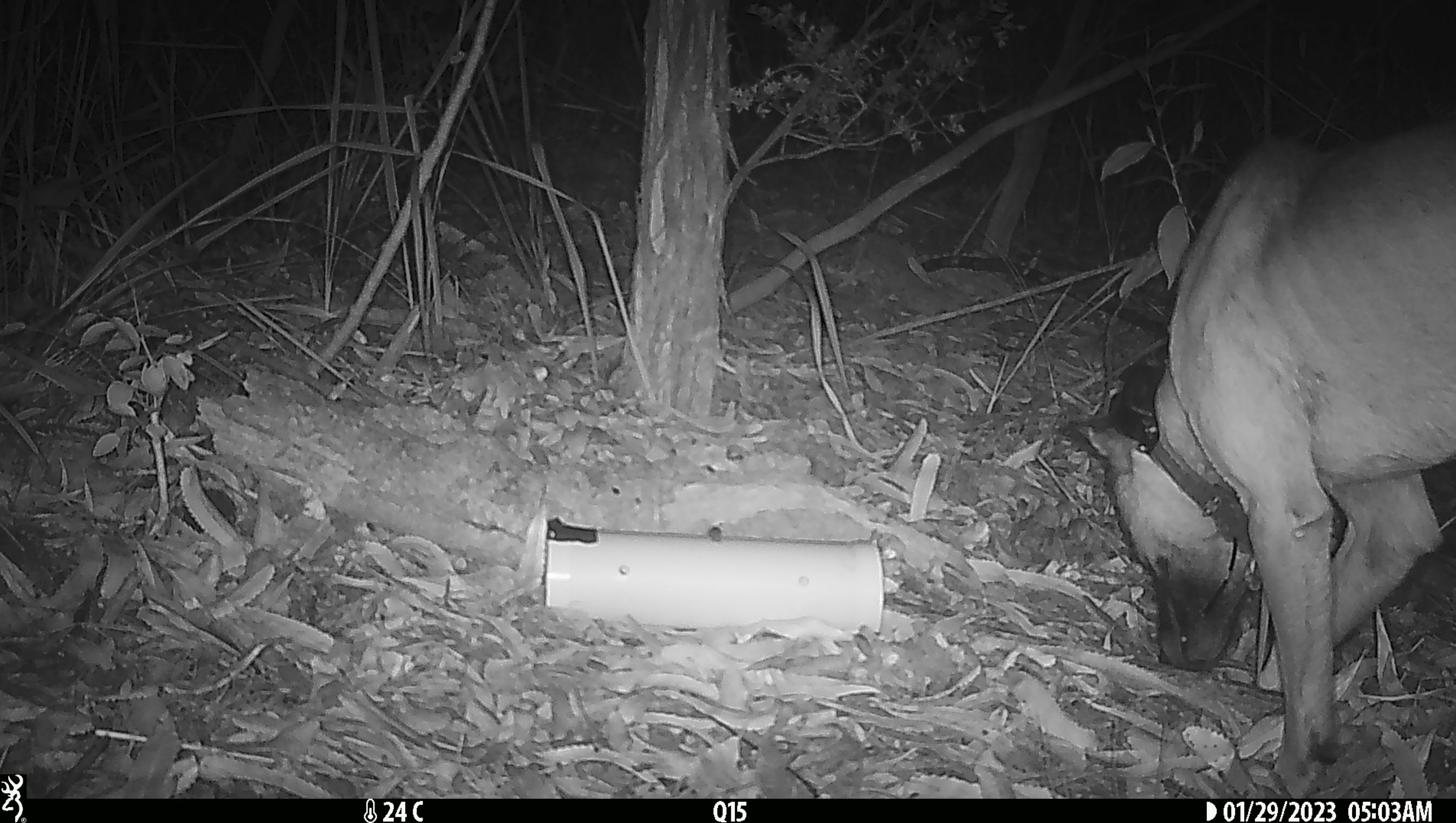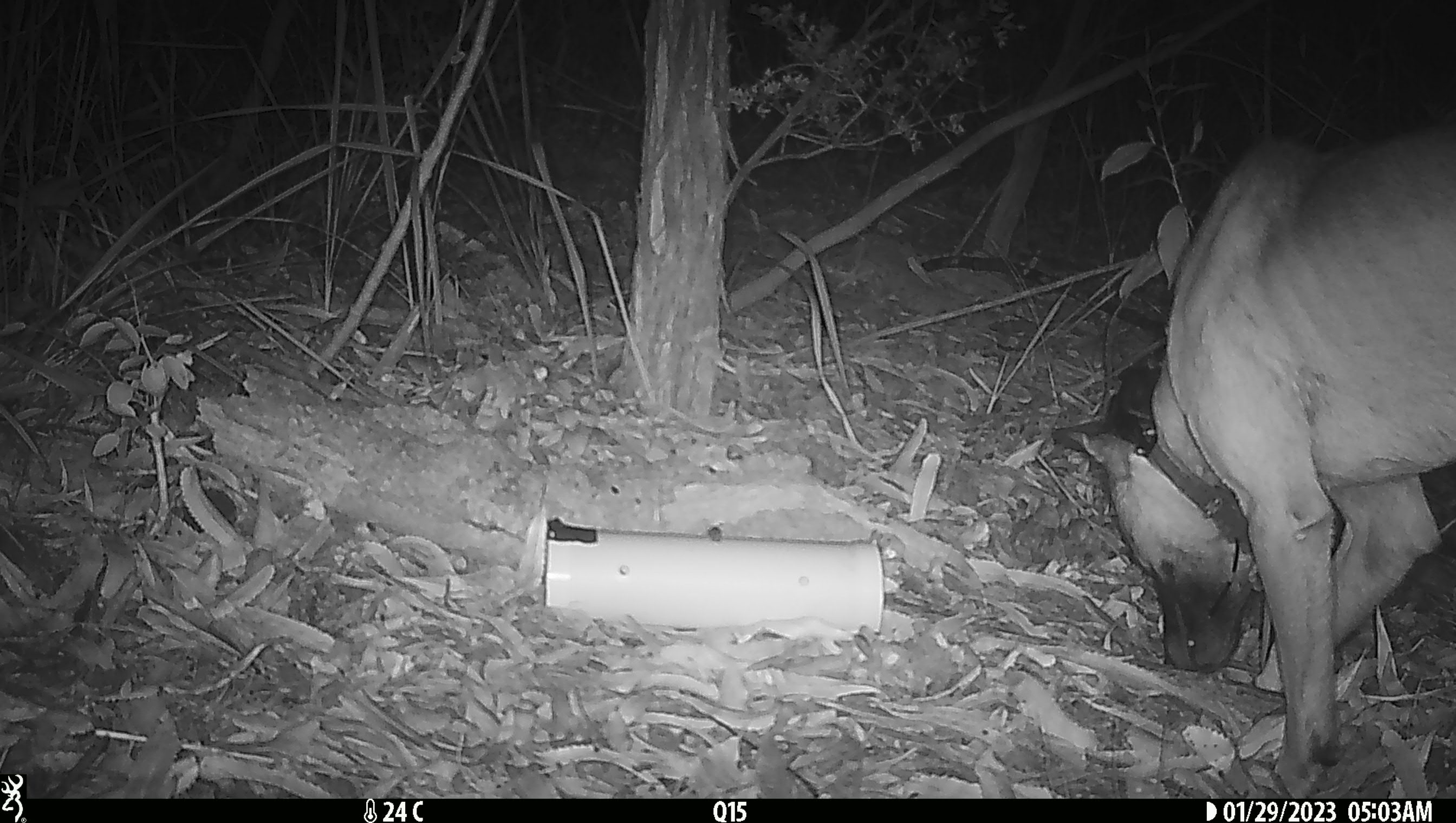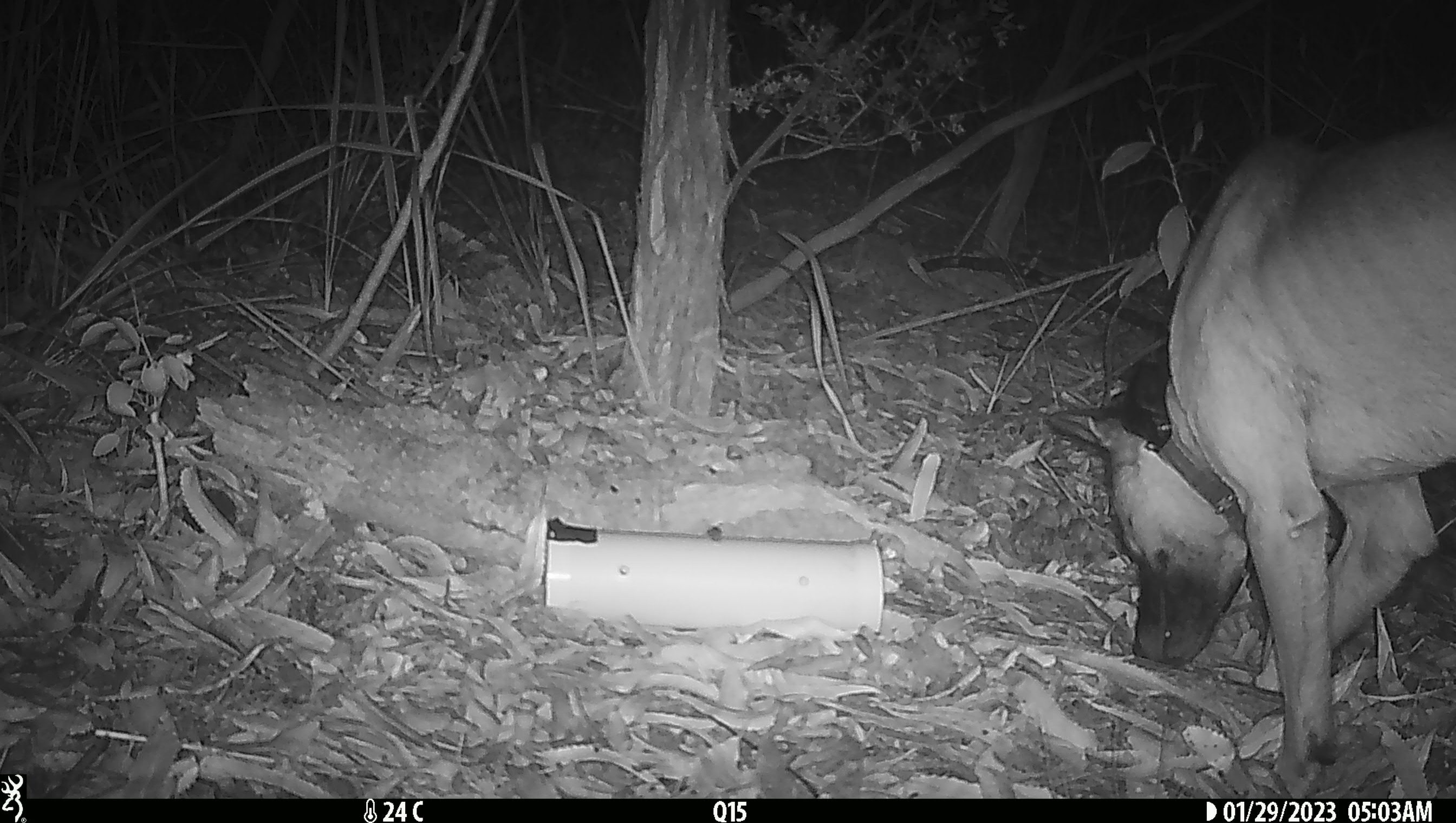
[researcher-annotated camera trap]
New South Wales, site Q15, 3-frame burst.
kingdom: Animalia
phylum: Chordata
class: Mammalia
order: Carnivora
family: Canidae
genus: Canis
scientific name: Canis familiaris dingo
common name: dingo